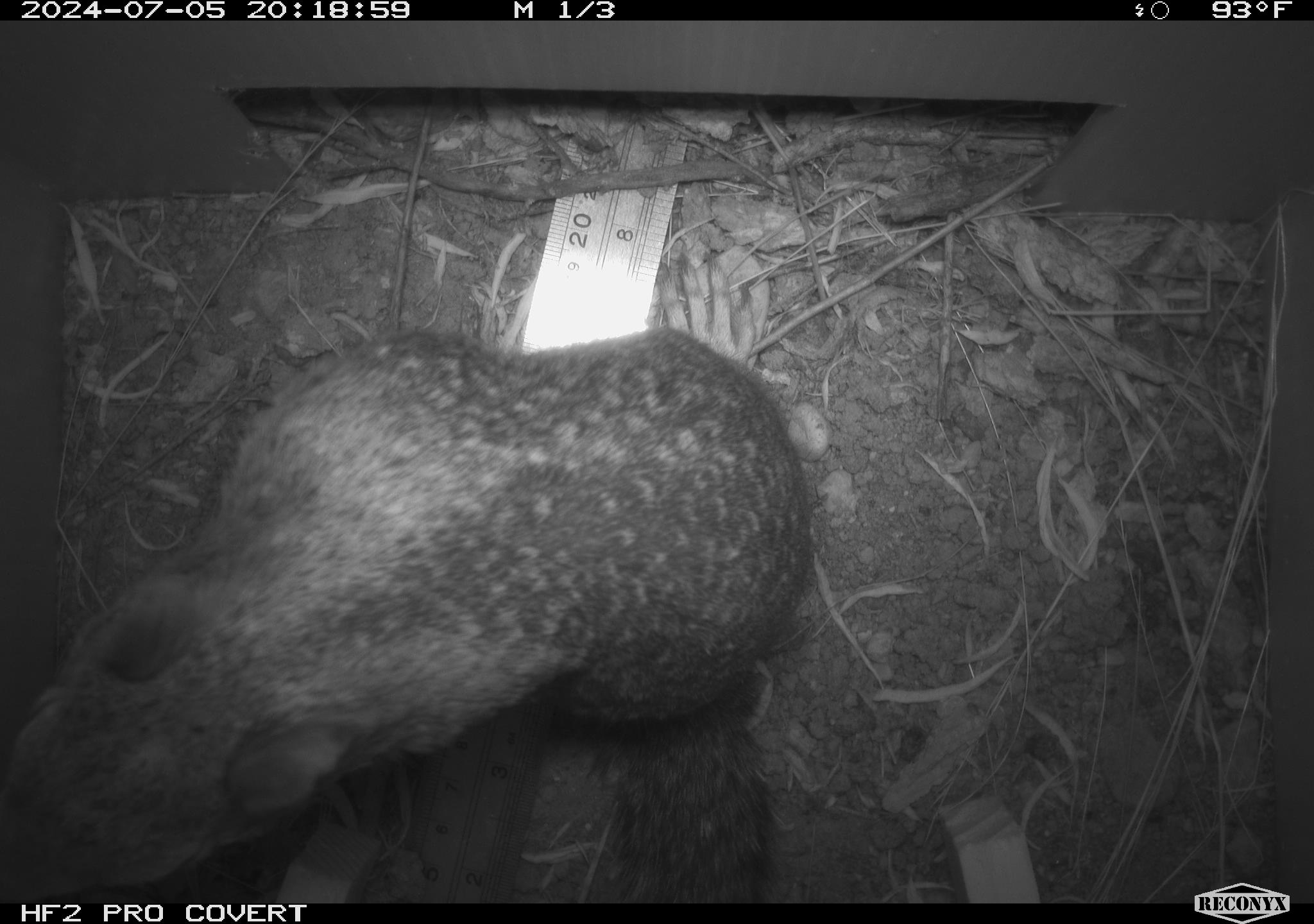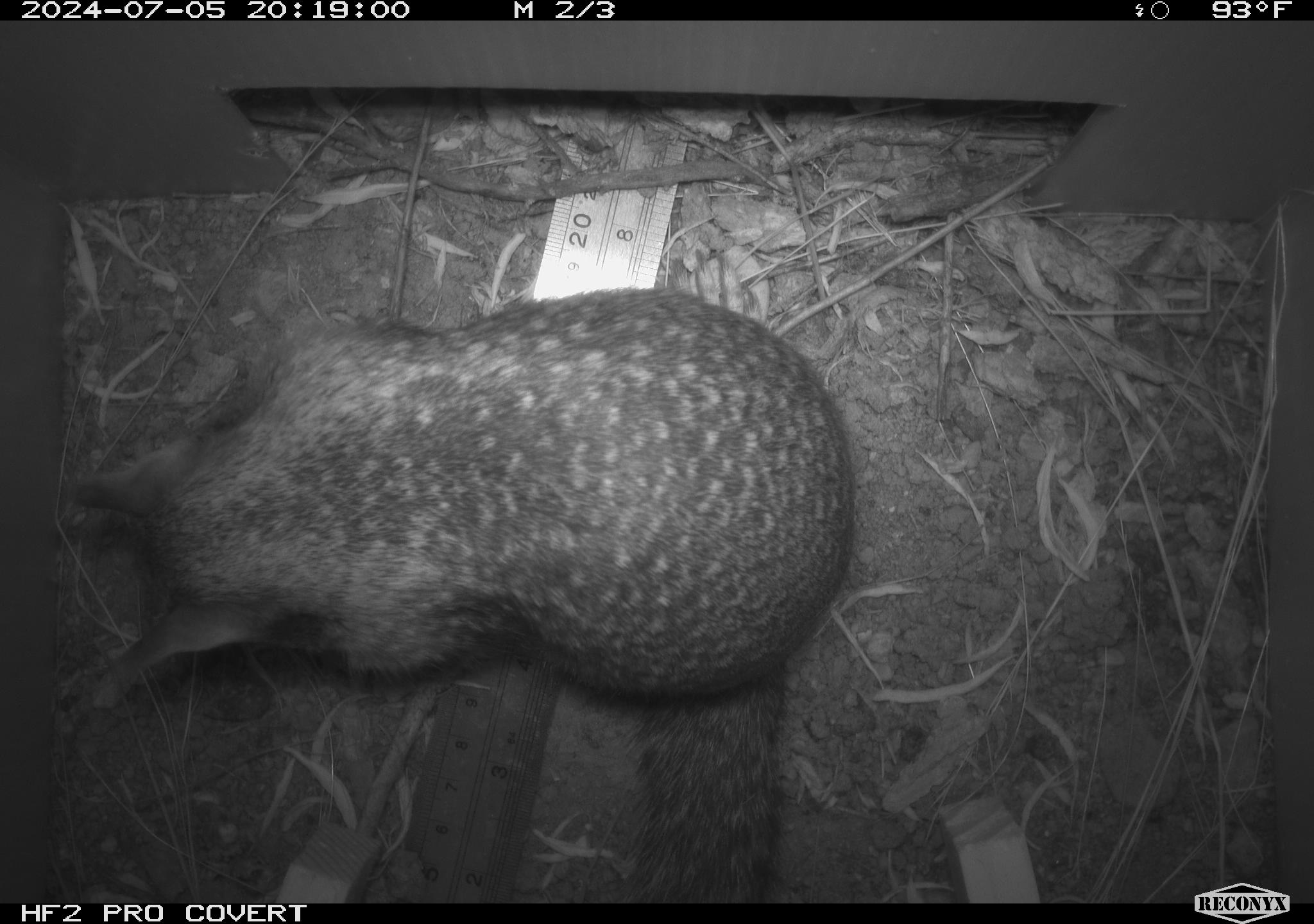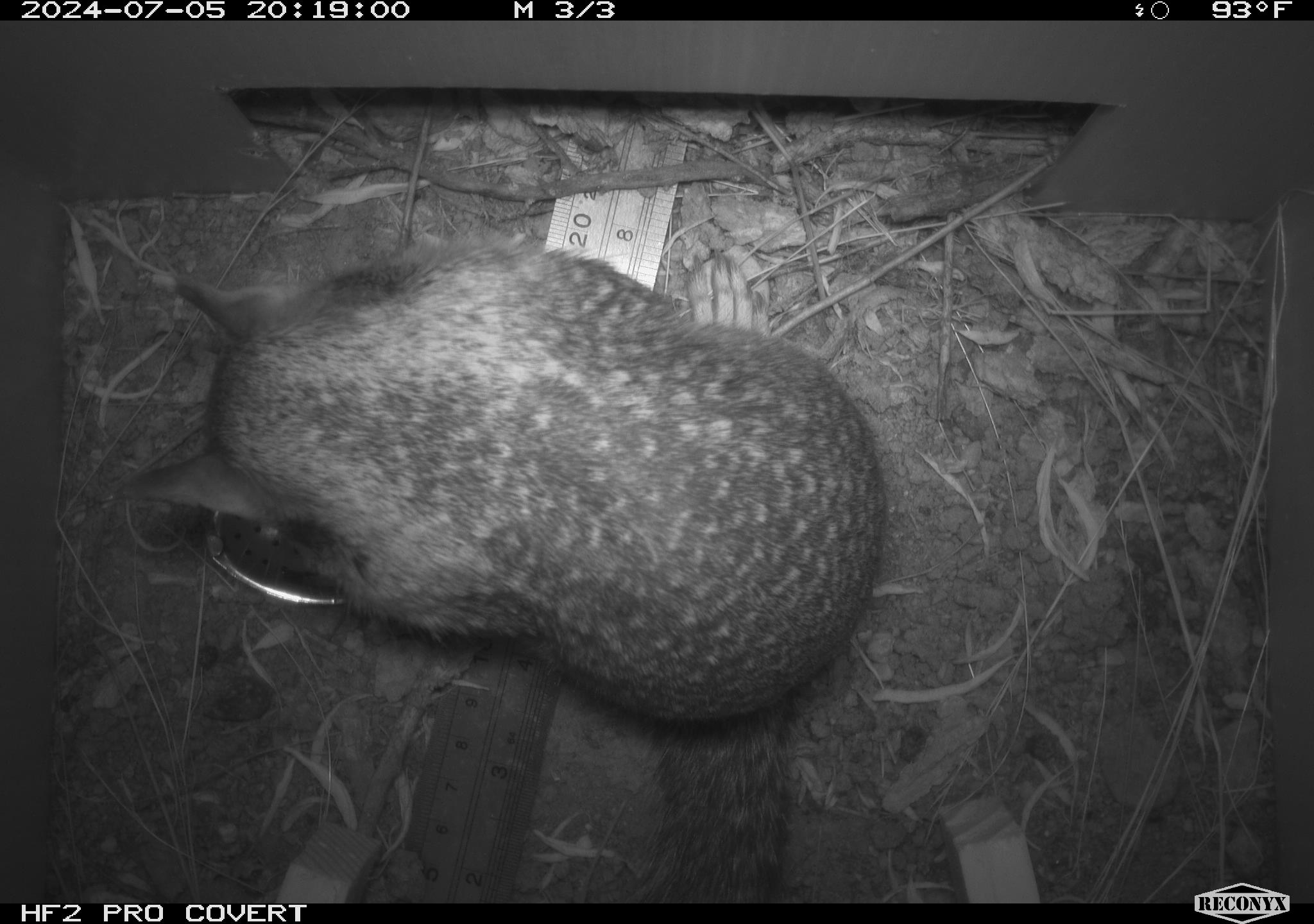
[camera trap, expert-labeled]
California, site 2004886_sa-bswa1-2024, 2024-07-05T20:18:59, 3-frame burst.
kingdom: Animalia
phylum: Chordata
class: Mammalia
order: Rodentia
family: Sciuridae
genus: Otospermophilus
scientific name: Otospermophilus beecheyi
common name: california ground squirrel